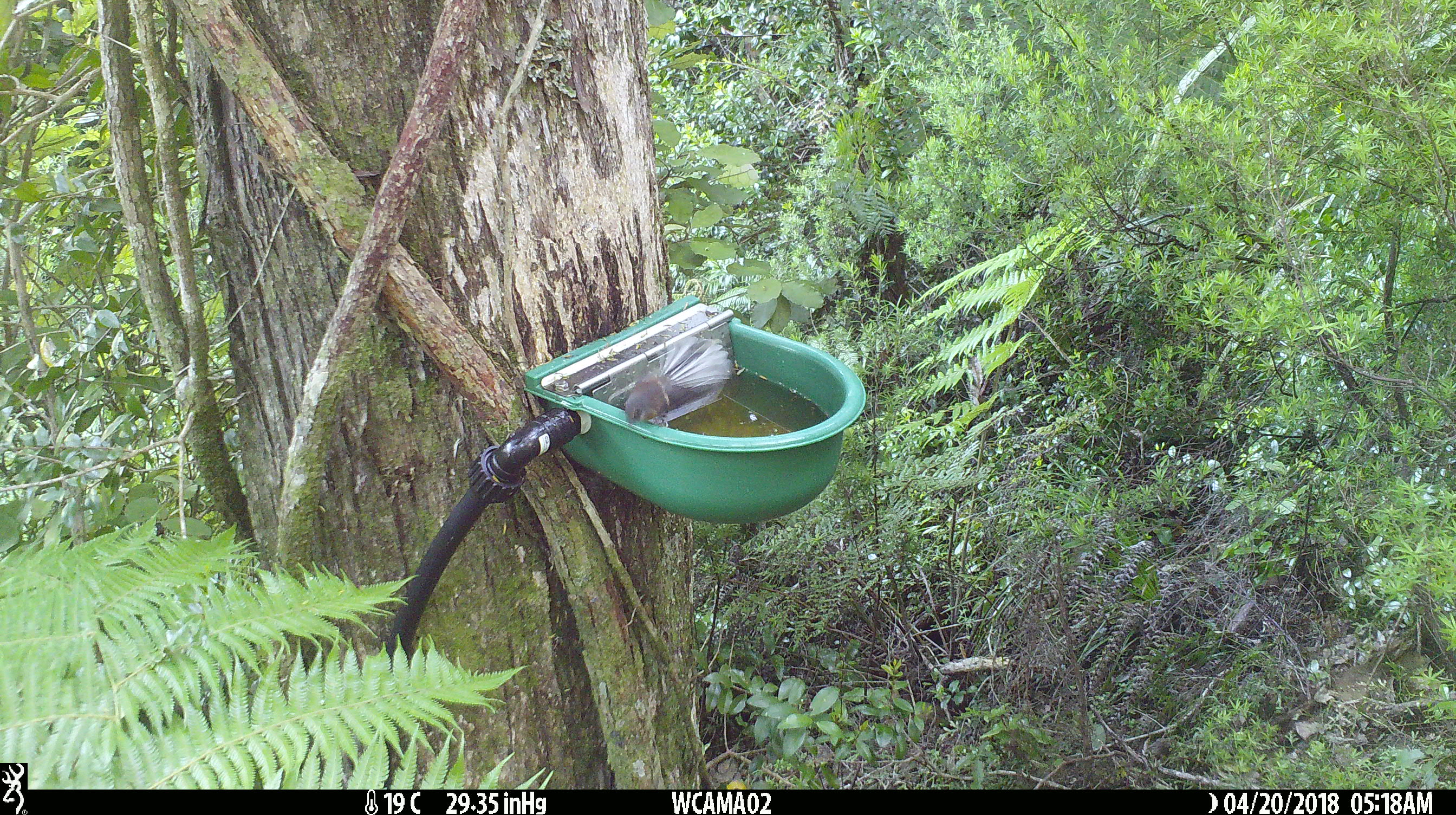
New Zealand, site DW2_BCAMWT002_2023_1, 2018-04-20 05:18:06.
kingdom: Animalia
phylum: Chordata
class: Aves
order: Passeriformes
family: Rhipiduridae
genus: Rhipidura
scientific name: Rhipidura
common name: fantails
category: fantail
Fantail (fantails) (Rhipidura).